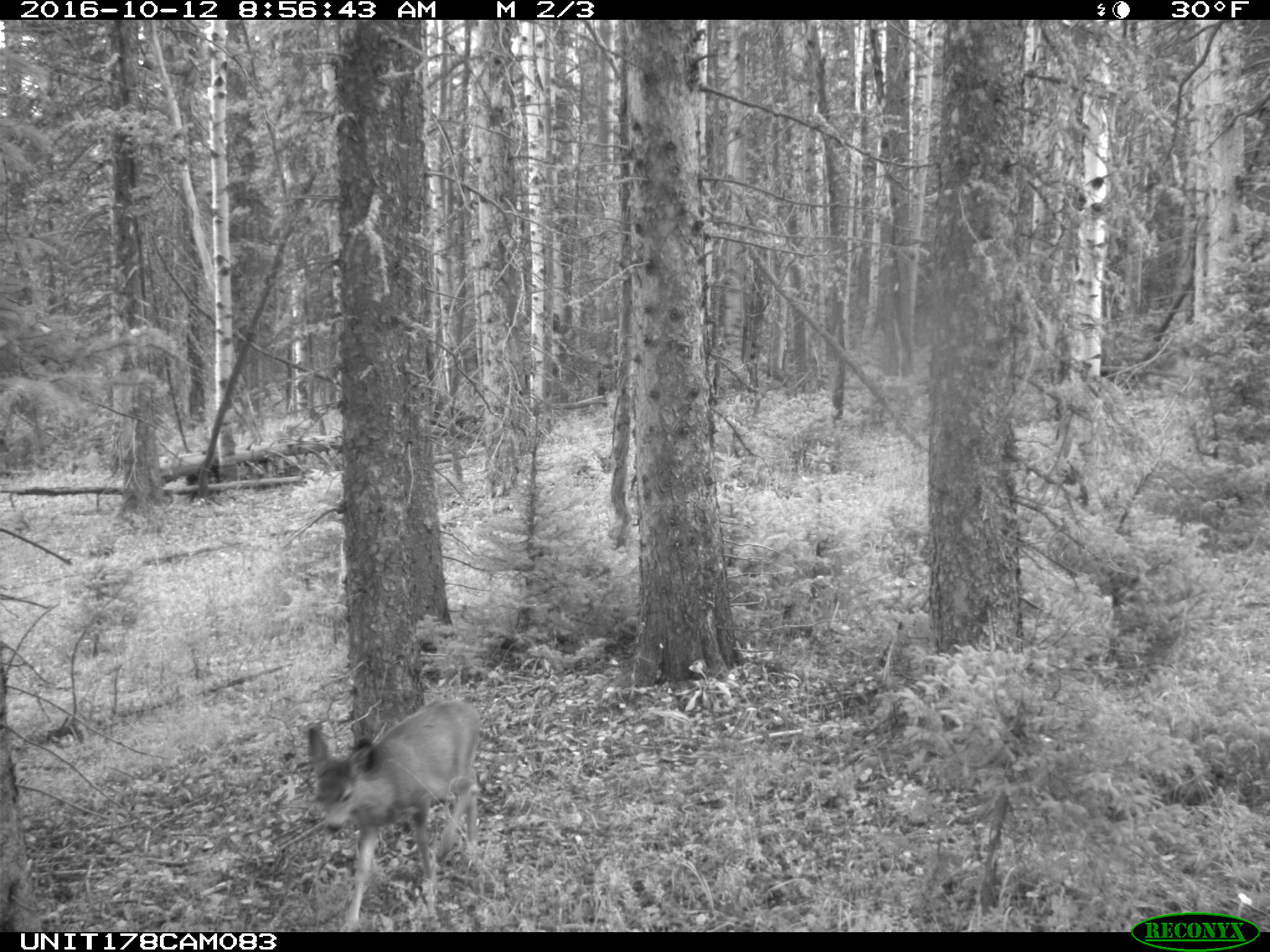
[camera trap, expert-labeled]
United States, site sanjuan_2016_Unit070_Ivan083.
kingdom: Animalia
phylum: Chordata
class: Mammalia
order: Artiodactyla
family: Cervidae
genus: Odocoileus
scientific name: Odocoileus hemionus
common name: mule deer